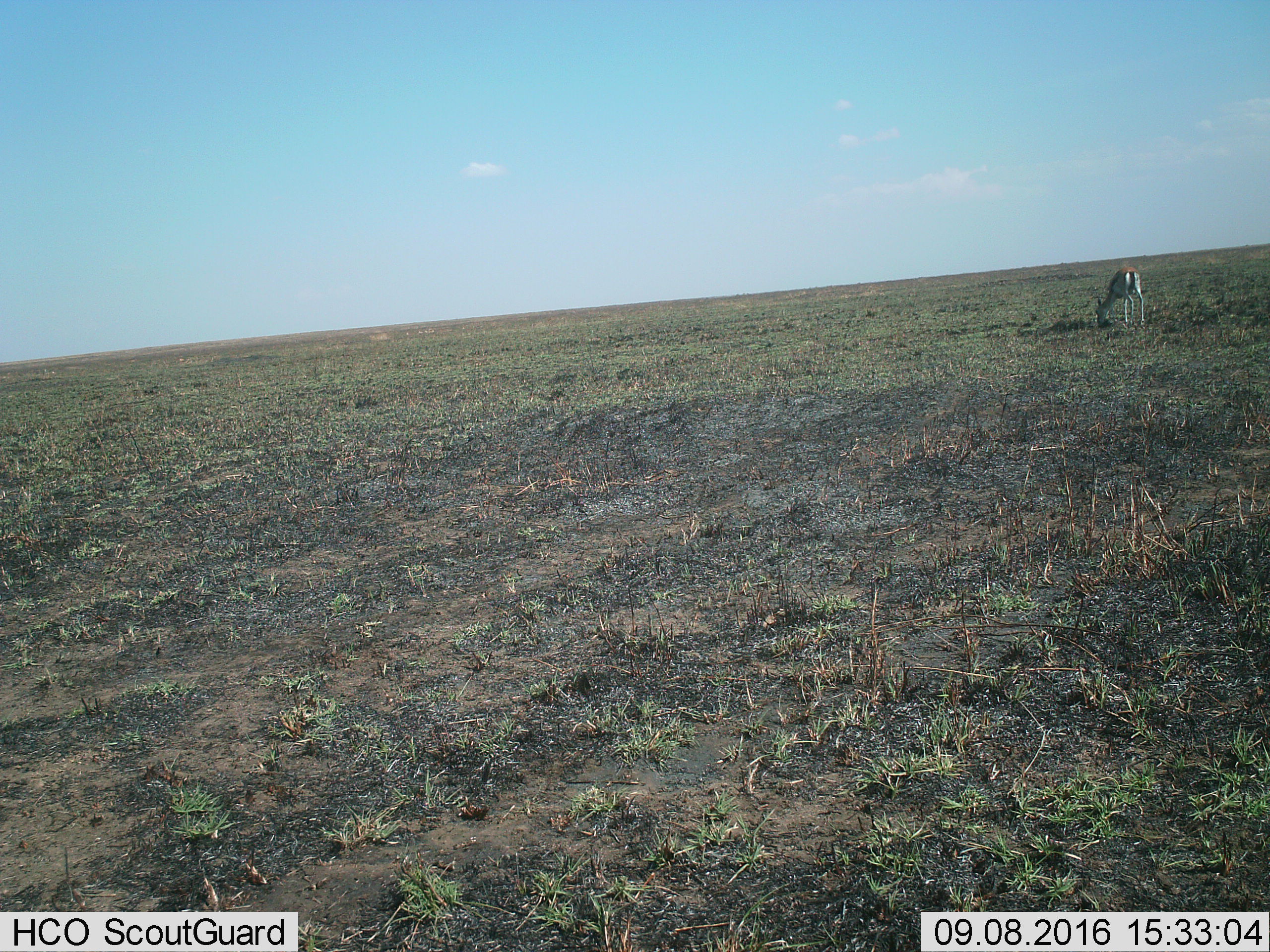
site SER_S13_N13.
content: unidentified animal